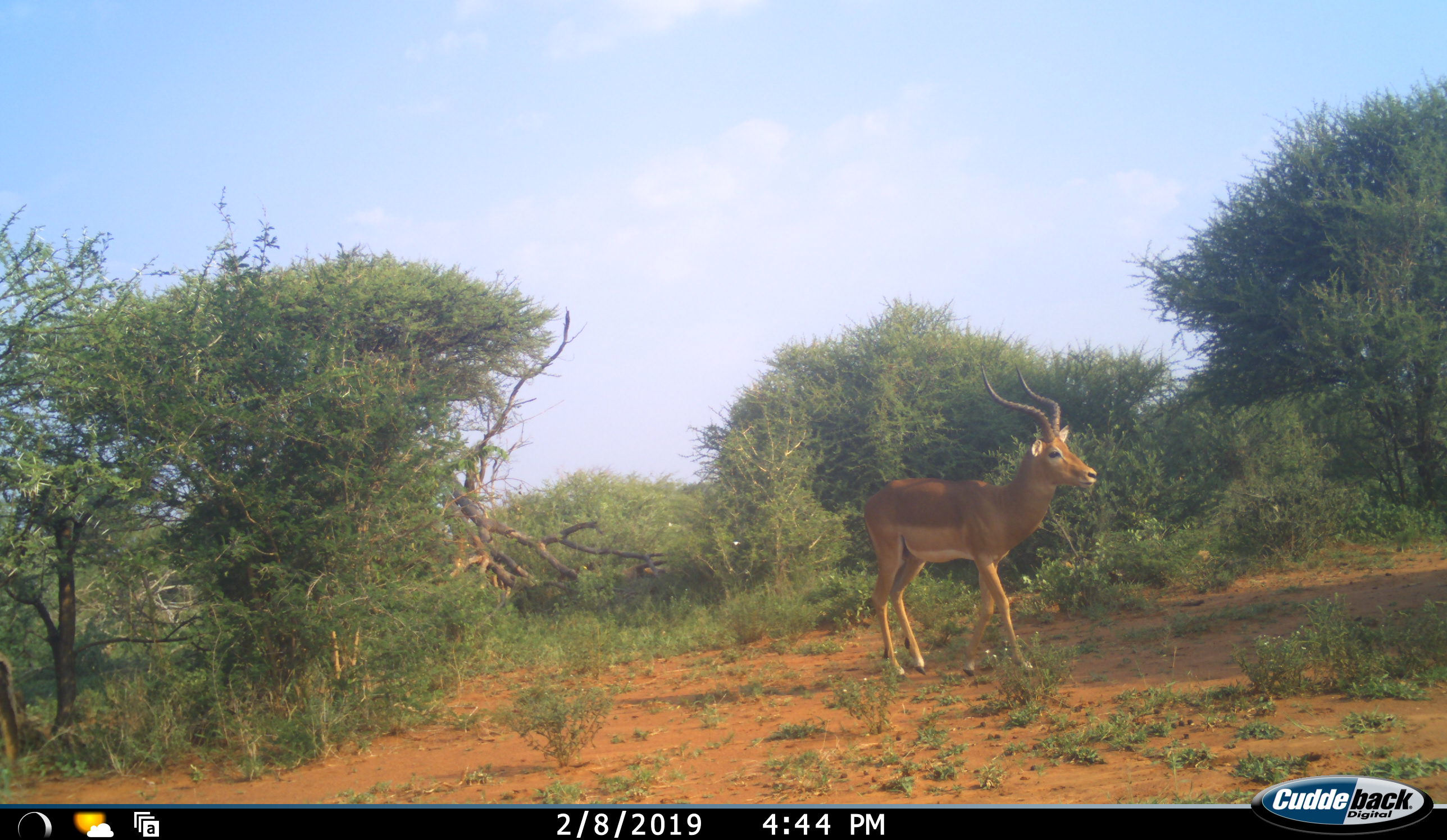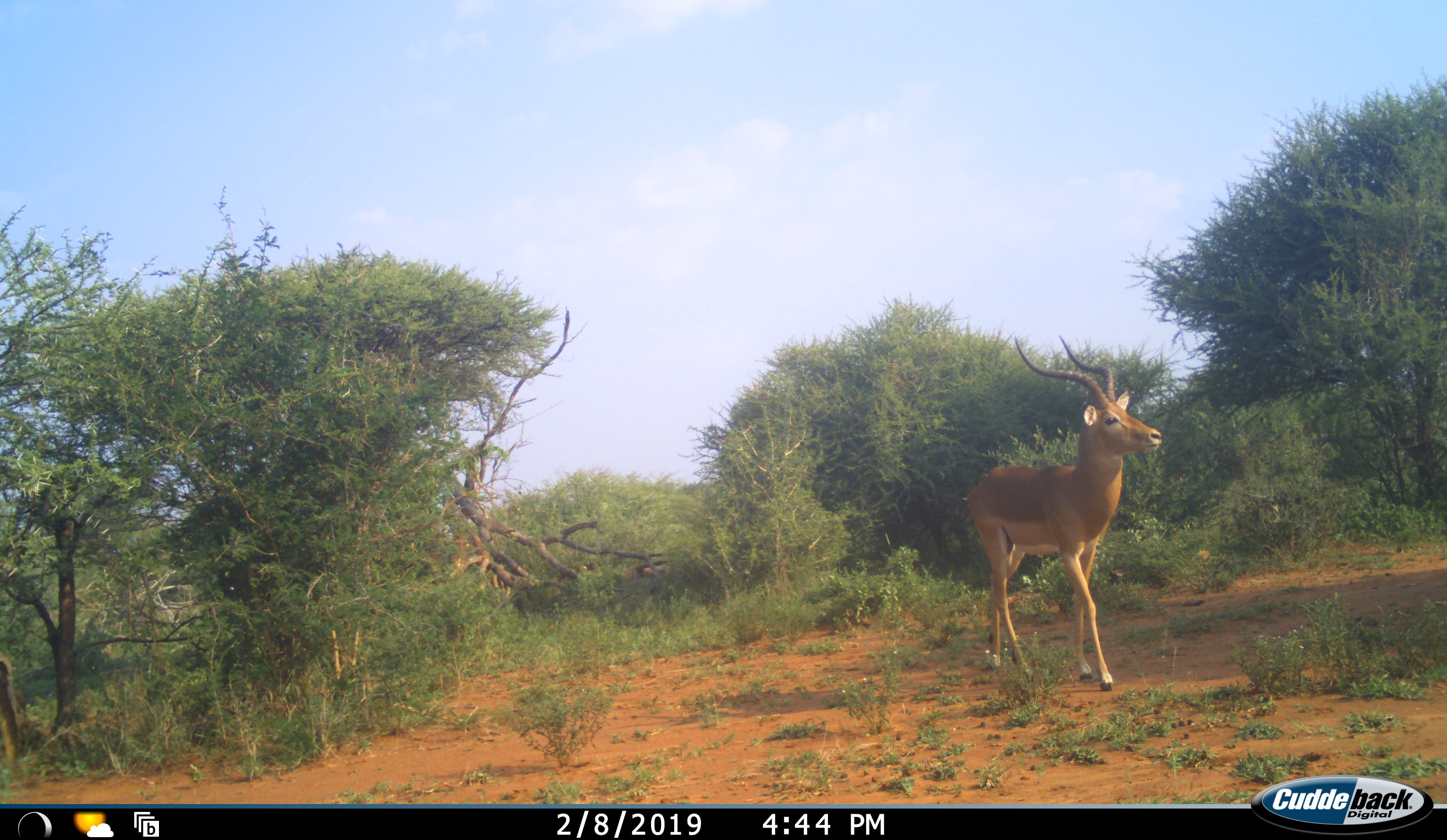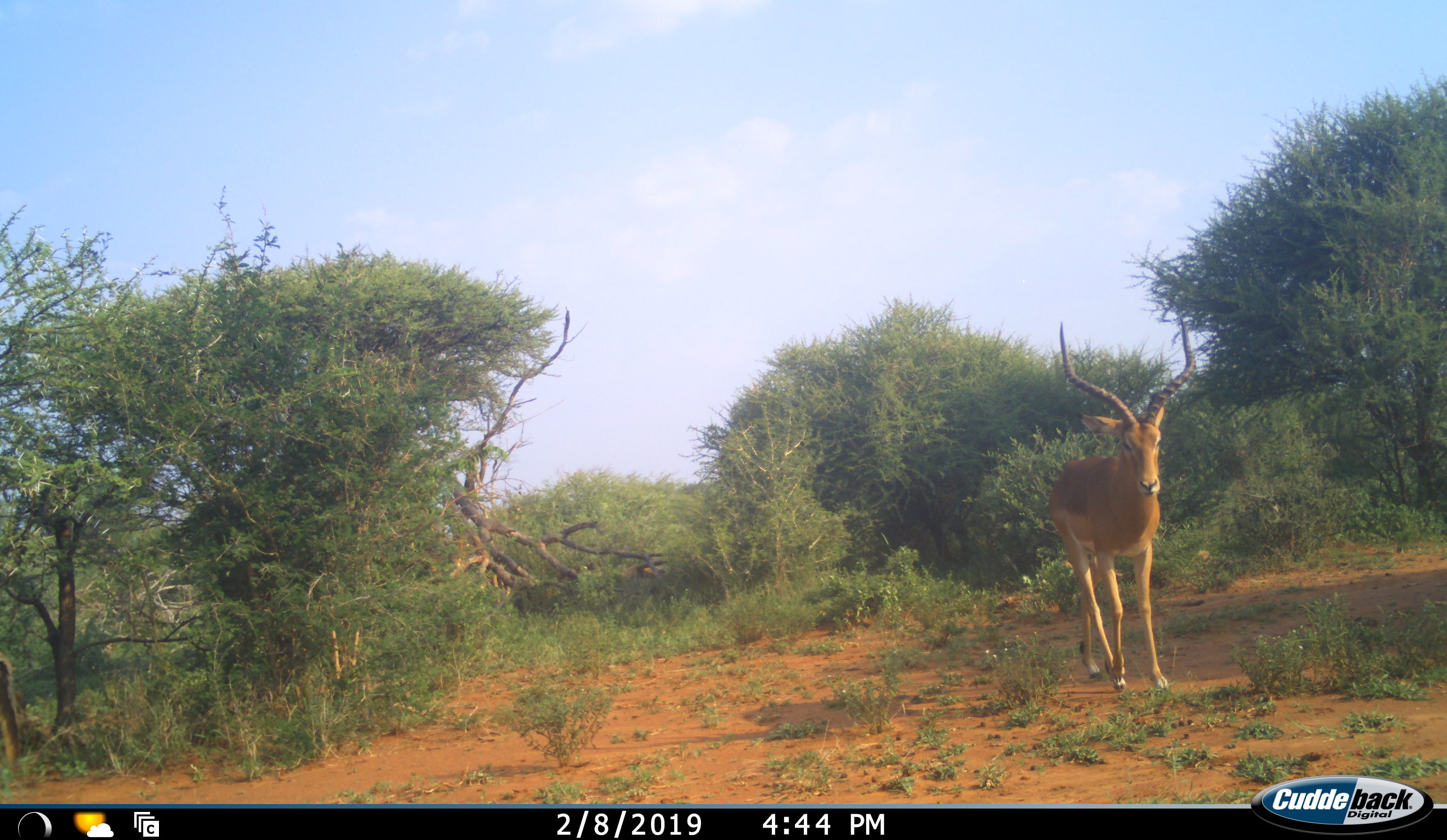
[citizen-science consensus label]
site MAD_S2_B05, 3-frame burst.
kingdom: Animalia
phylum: Chordata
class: Mammalia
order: Artiodactyla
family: Bovidae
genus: Aepyceros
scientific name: Aepyceros melampus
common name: impala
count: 1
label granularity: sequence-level